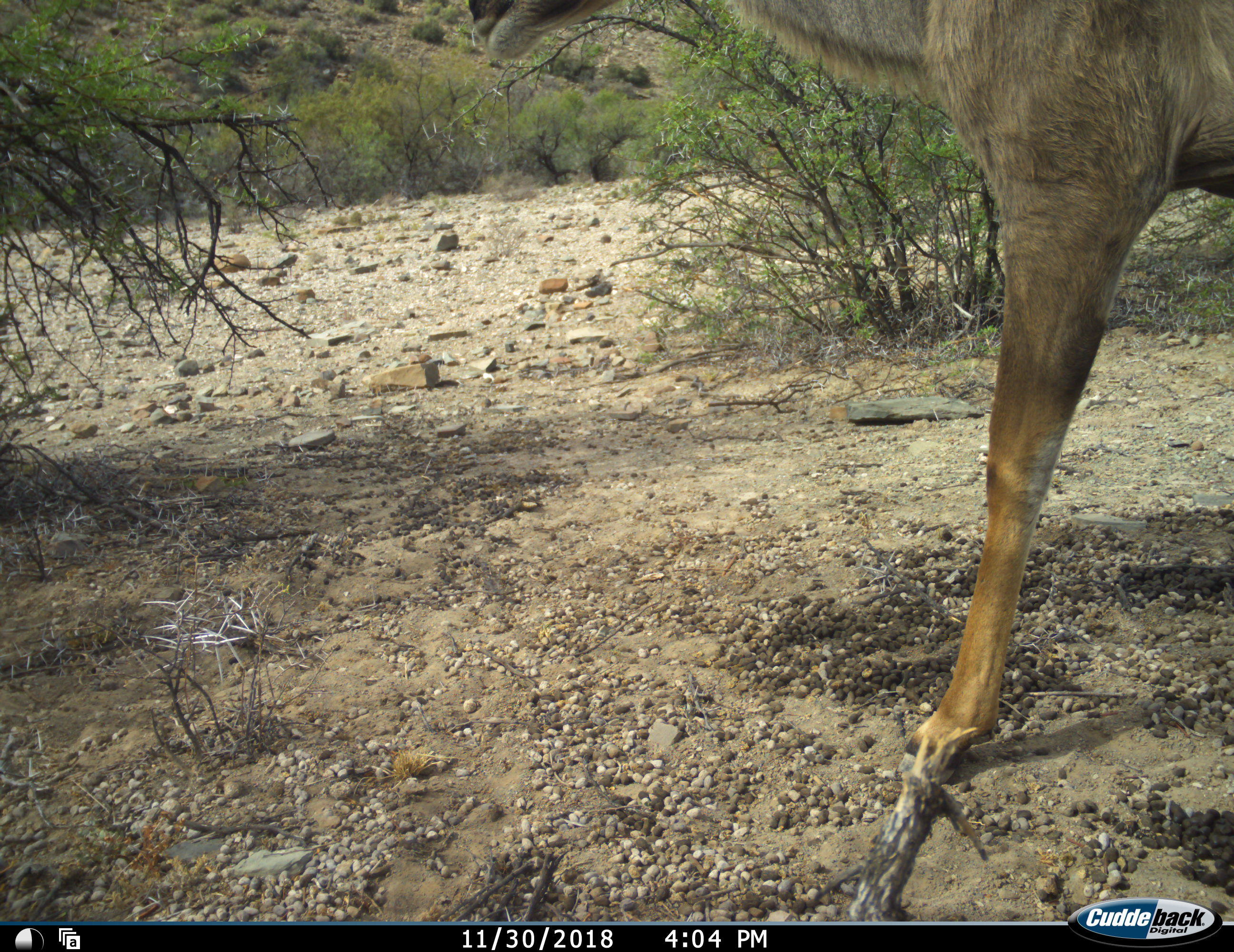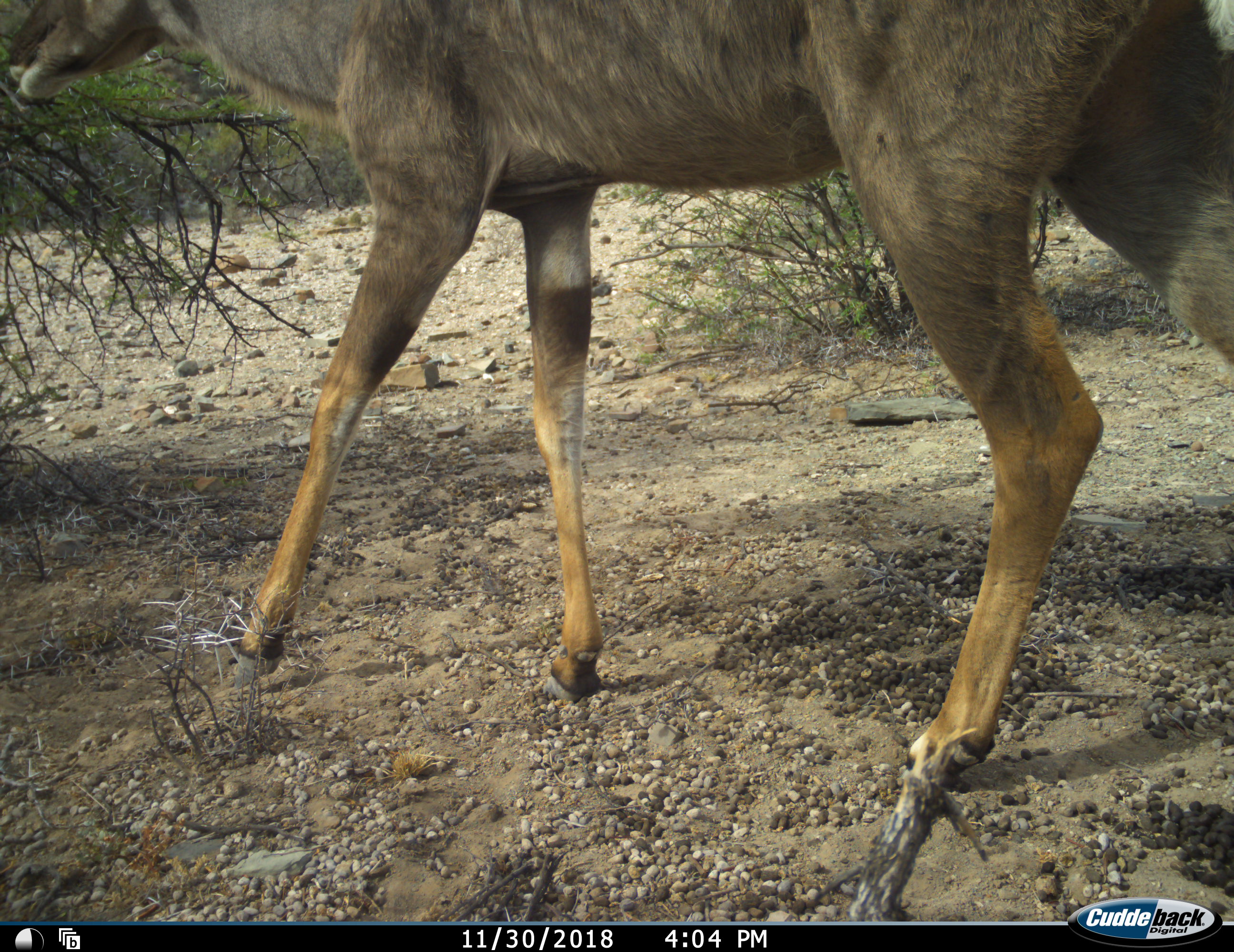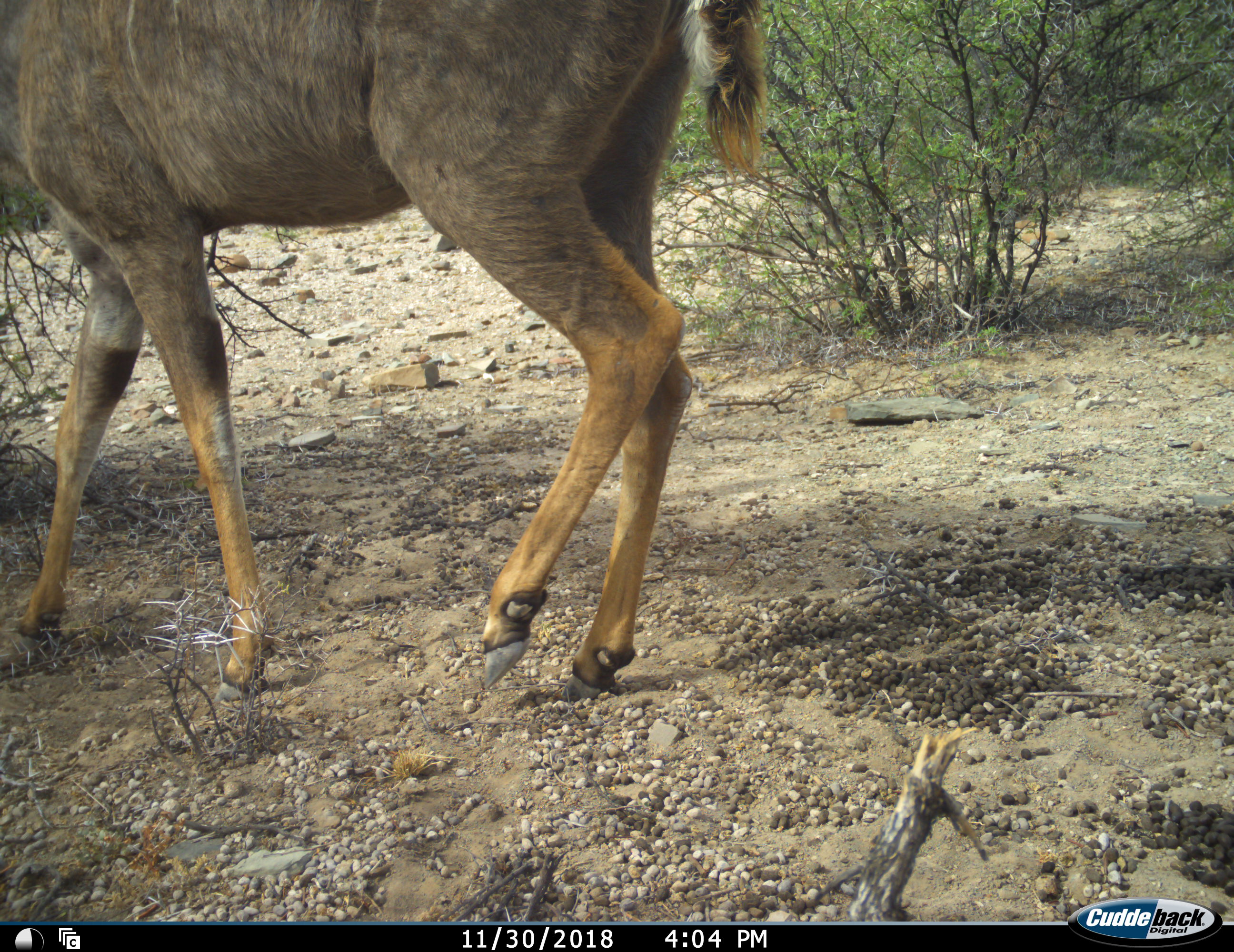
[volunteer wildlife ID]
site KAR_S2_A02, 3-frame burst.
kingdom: Animalia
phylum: Chordata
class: Mammalia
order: Artiodactyla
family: Bovidae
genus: Tragelaphus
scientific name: Tragelaphus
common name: kudu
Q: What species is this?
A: Kudu (Tragelaphus).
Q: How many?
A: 1.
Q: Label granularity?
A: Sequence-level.